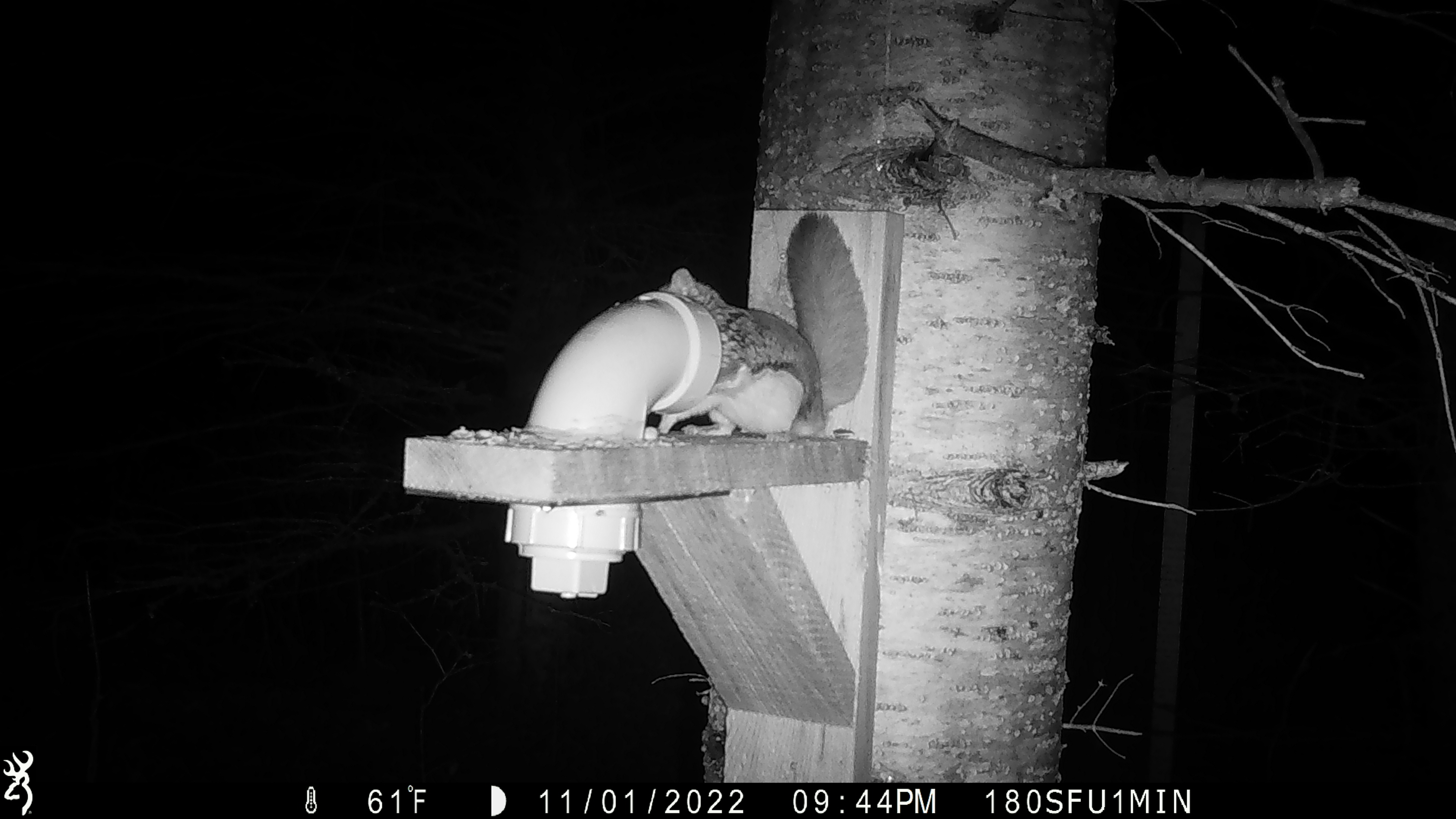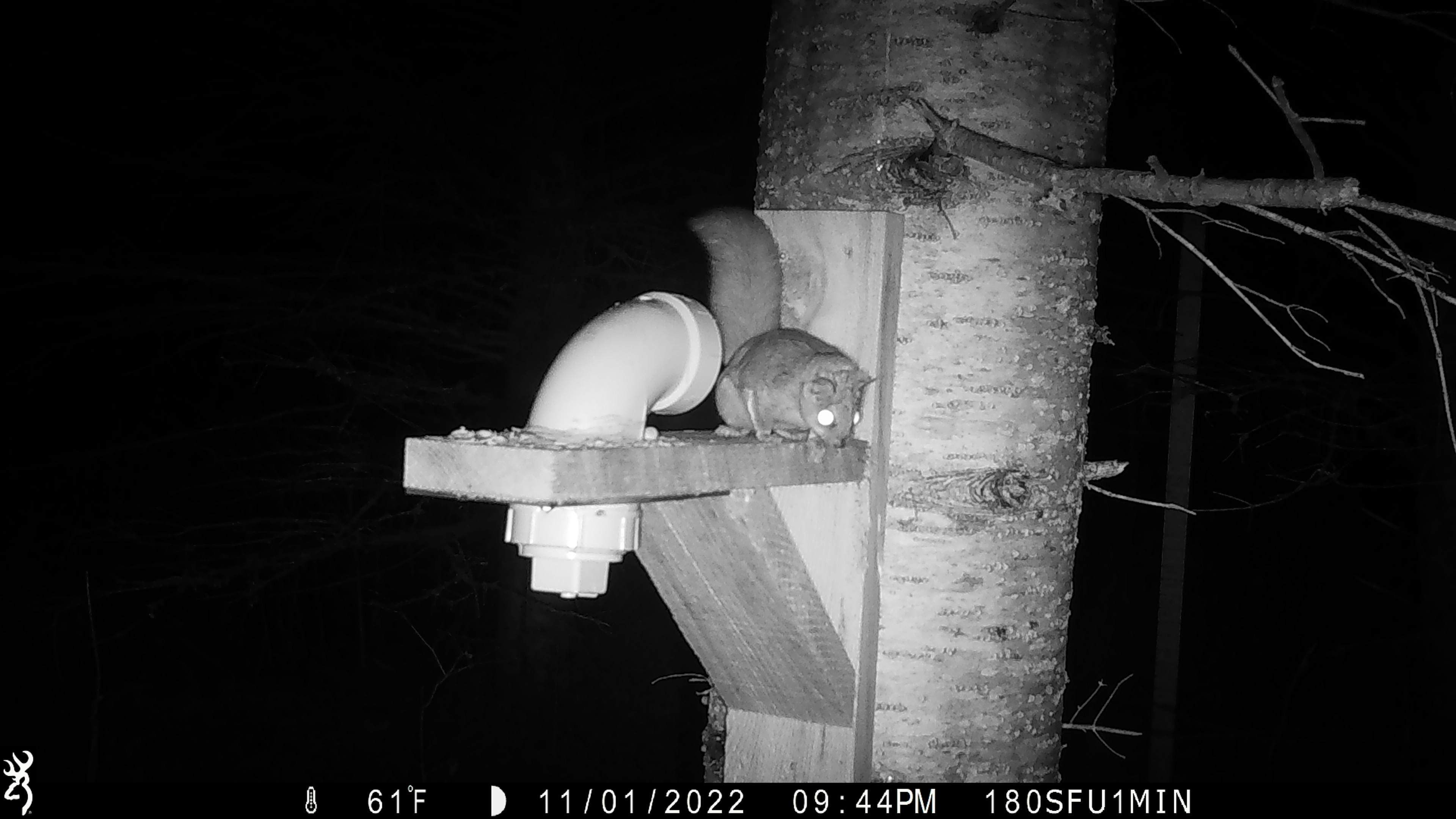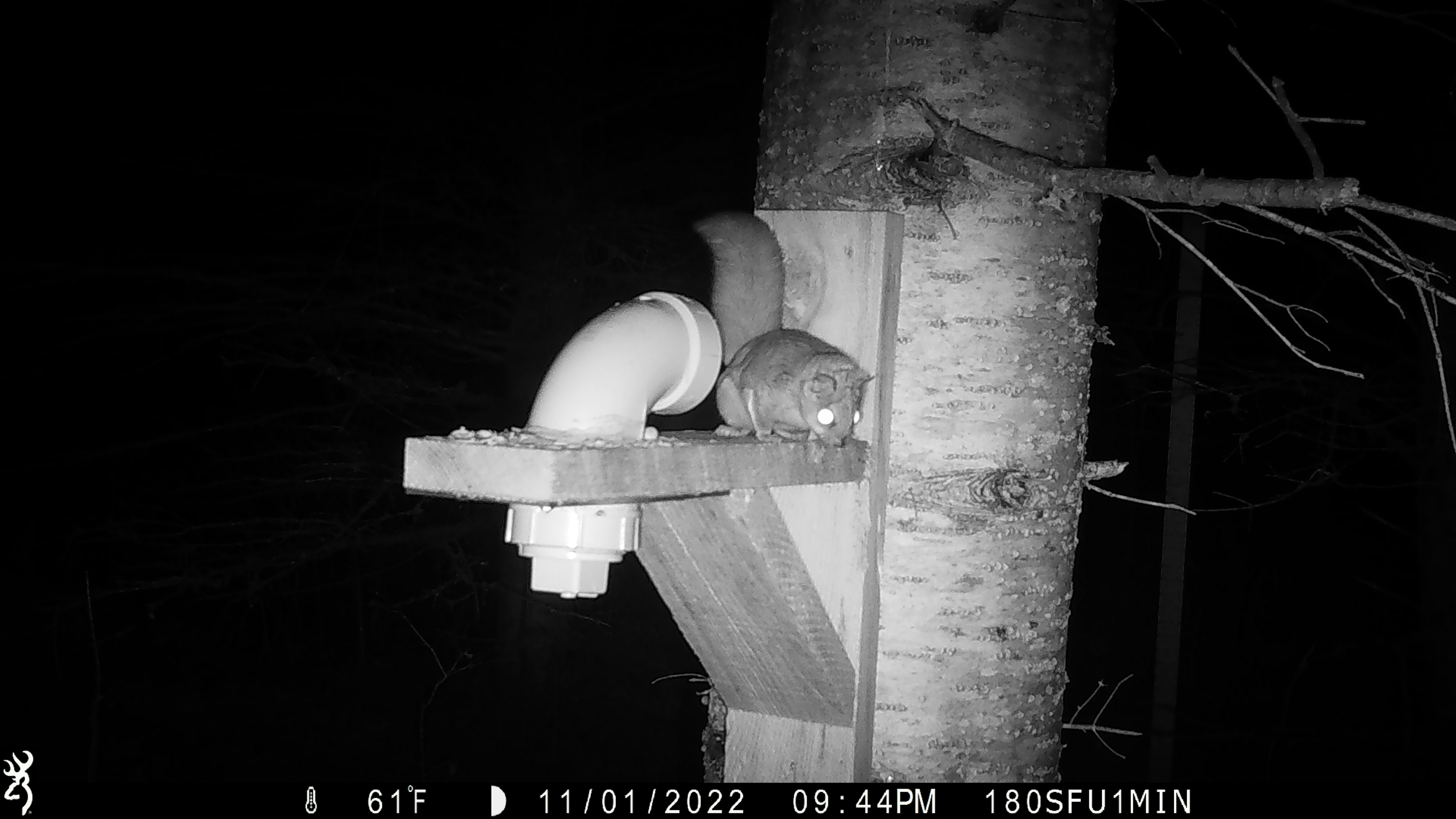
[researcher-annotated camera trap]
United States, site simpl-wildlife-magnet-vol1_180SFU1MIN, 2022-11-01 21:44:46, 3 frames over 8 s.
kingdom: Animalia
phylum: Chordata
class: Mammalia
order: Rodentia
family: Sciuridae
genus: Glaucomys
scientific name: Glaucomys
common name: flying squirrel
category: flying squirrel sp.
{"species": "flying squirrel sp. (flying squirrel) (Glaucomys)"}